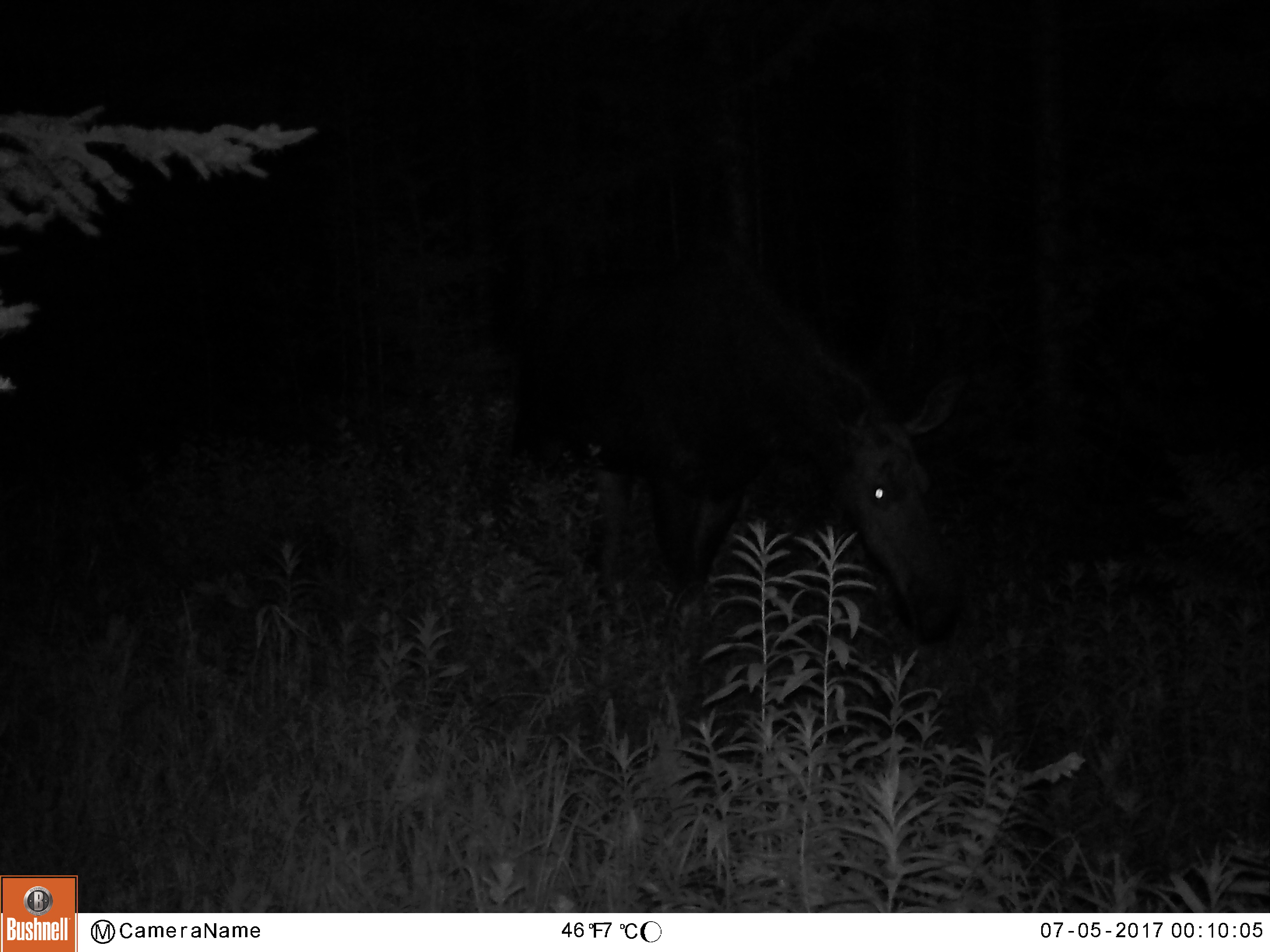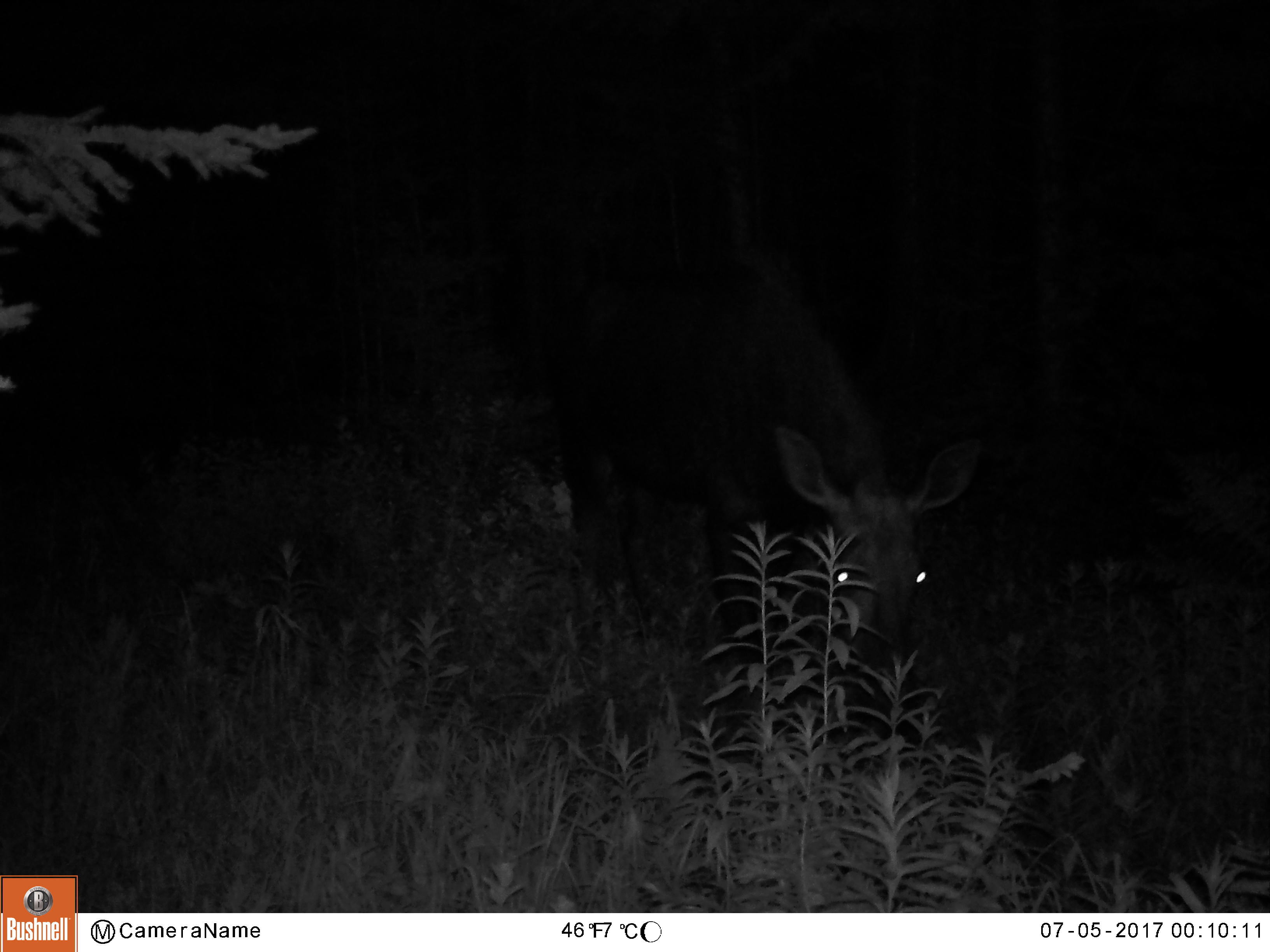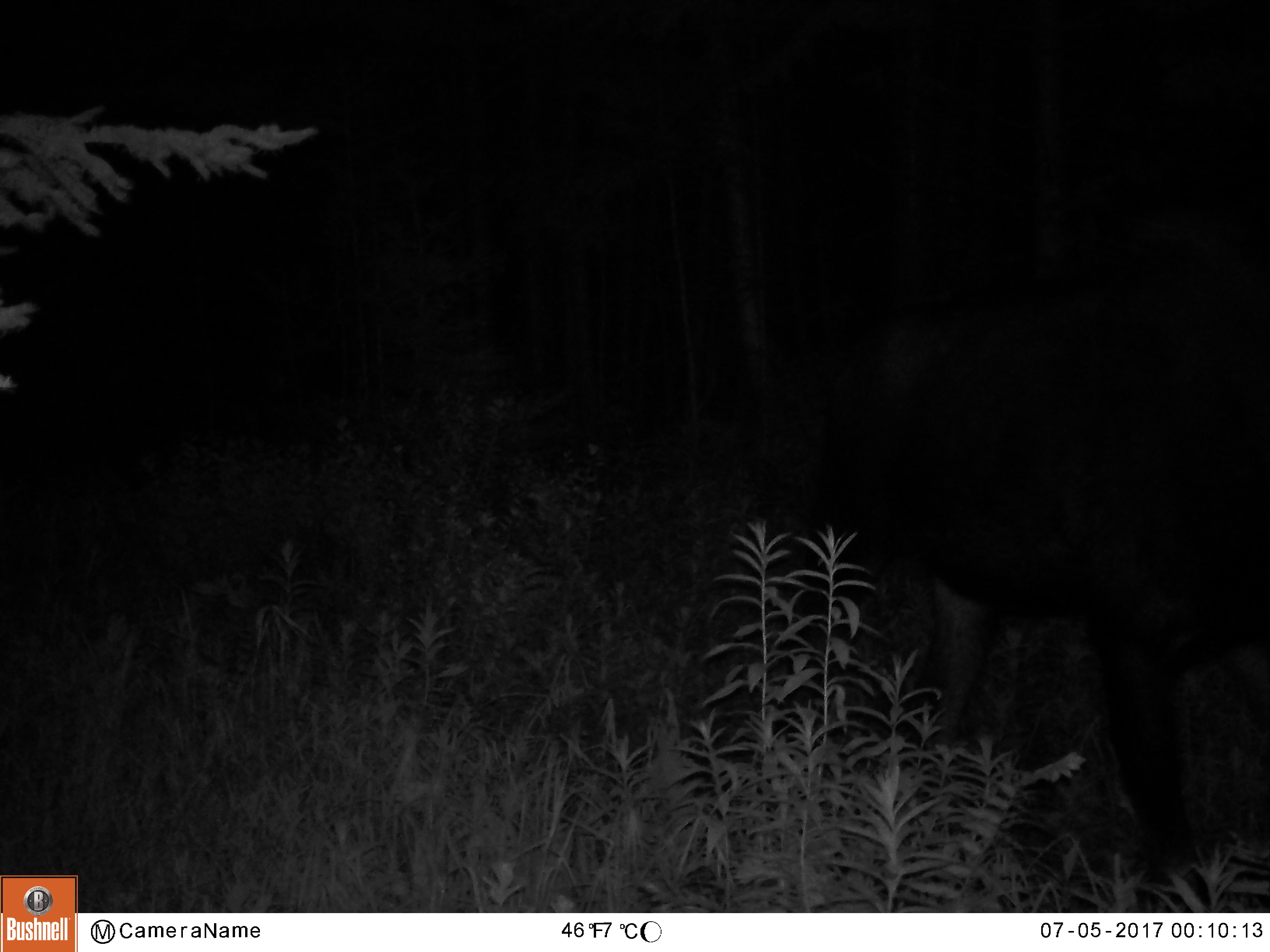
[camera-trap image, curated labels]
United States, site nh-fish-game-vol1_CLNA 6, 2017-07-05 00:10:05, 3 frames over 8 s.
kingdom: Animalia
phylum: Chordata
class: Mammalia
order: Artiodactyla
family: Cervidae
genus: Alces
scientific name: Alces alces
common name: moose